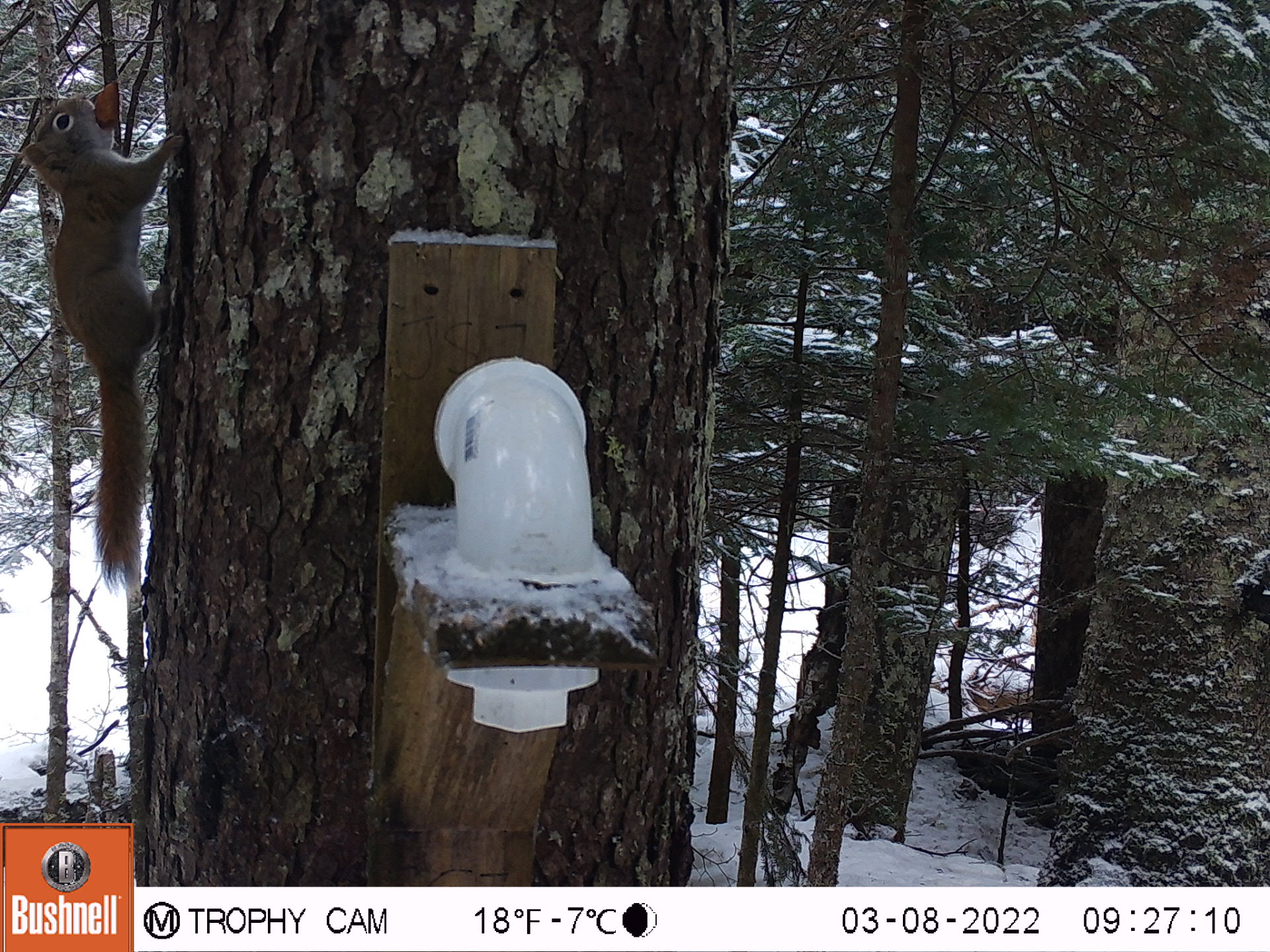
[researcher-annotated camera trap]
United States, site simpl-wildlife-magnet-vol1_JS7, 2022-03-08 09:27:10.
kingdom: Animalia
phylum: Chordata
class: Mammalia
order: Rodentia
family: Sciuridae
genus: Tamiasciurus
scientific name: Tamiasciurus hudsonicus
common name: red squirrel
Red squirrel (Tamiasciurus hudsonicus).